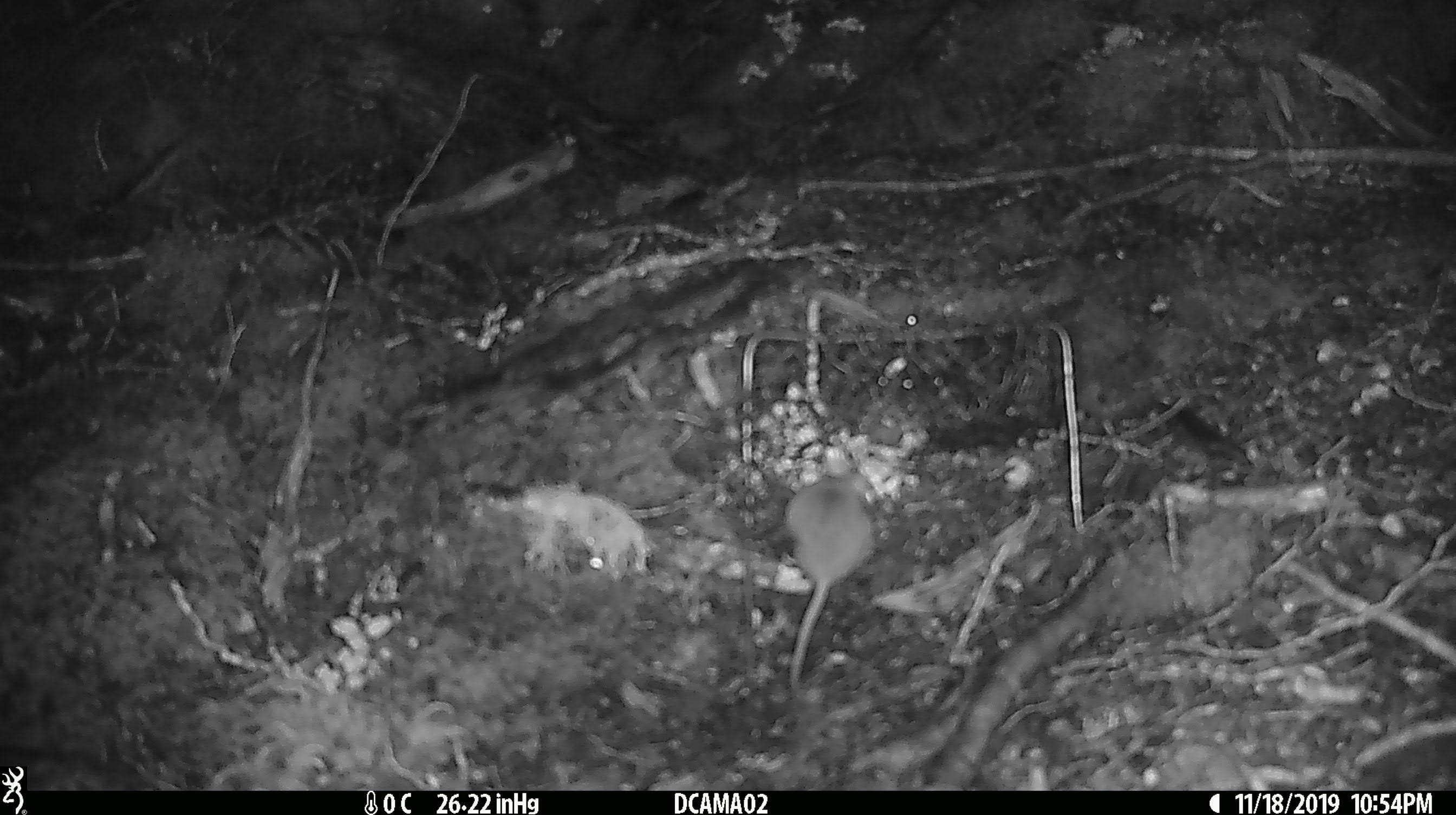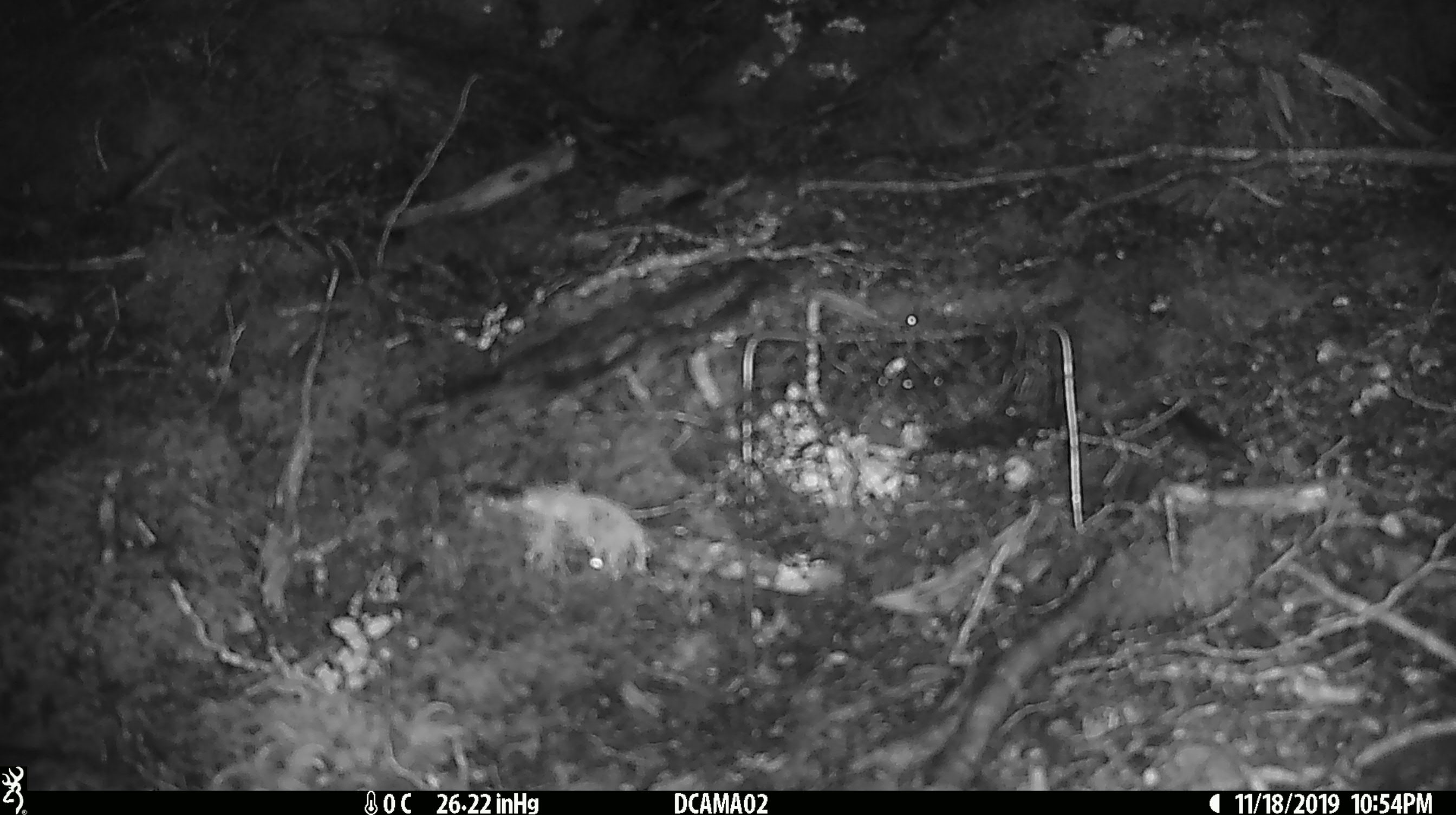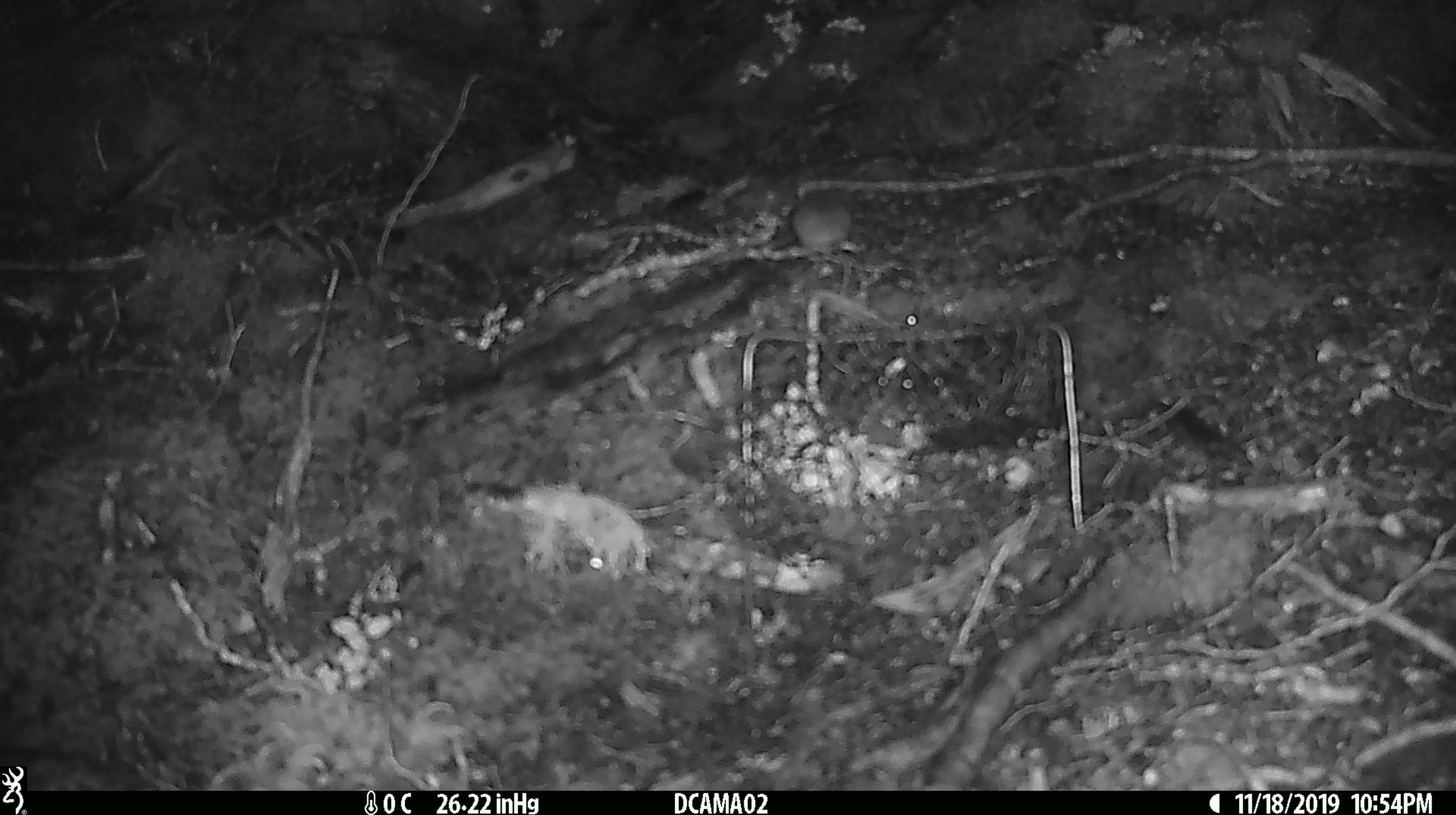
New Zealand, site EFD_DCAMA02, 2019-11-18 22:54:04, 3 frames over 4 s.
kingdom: Animalia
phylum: Chordata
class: Mammalia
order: Rodentia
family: Muridae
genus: Mus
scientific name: Mus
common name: mouse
Mouse (Mus).